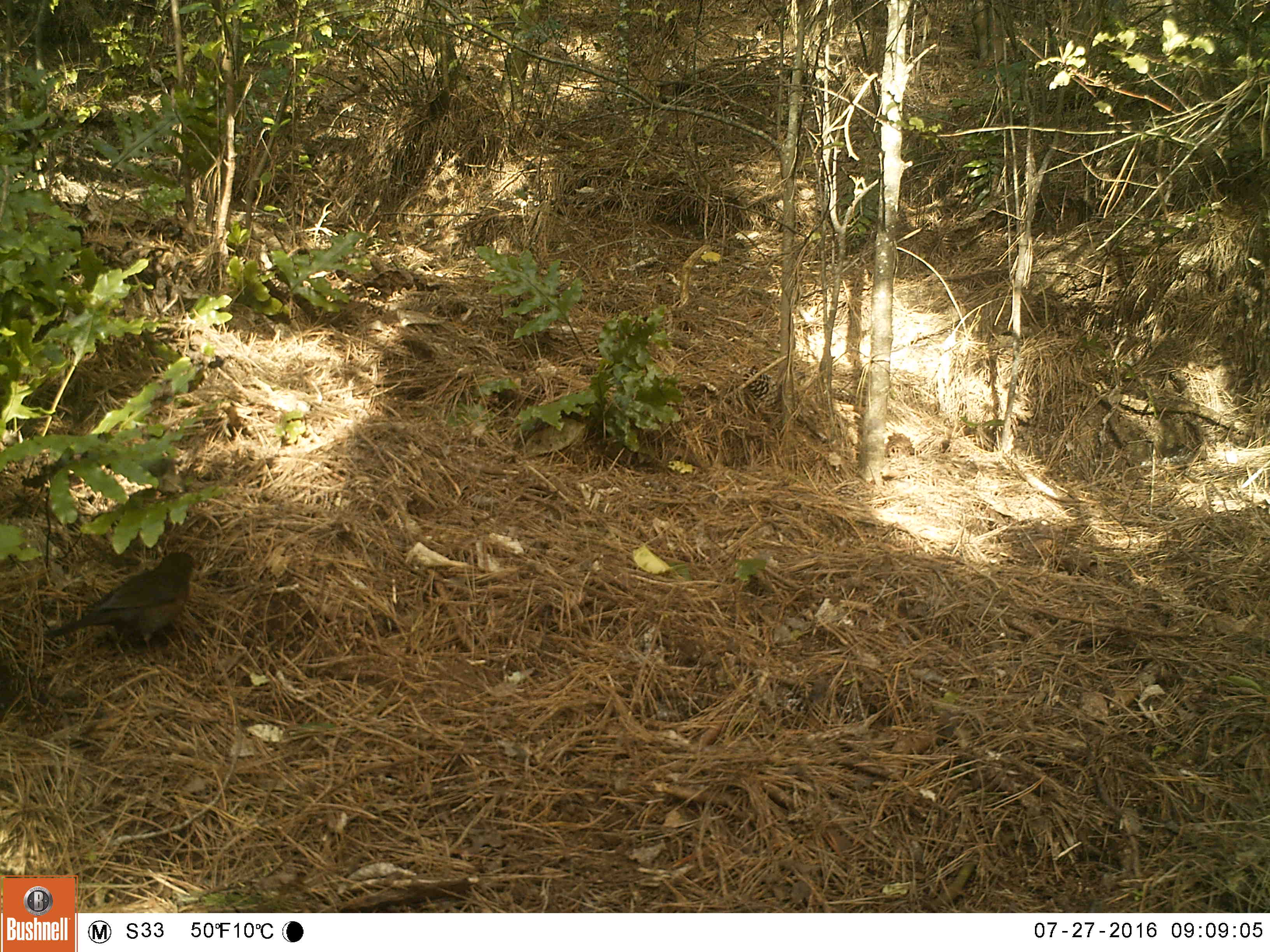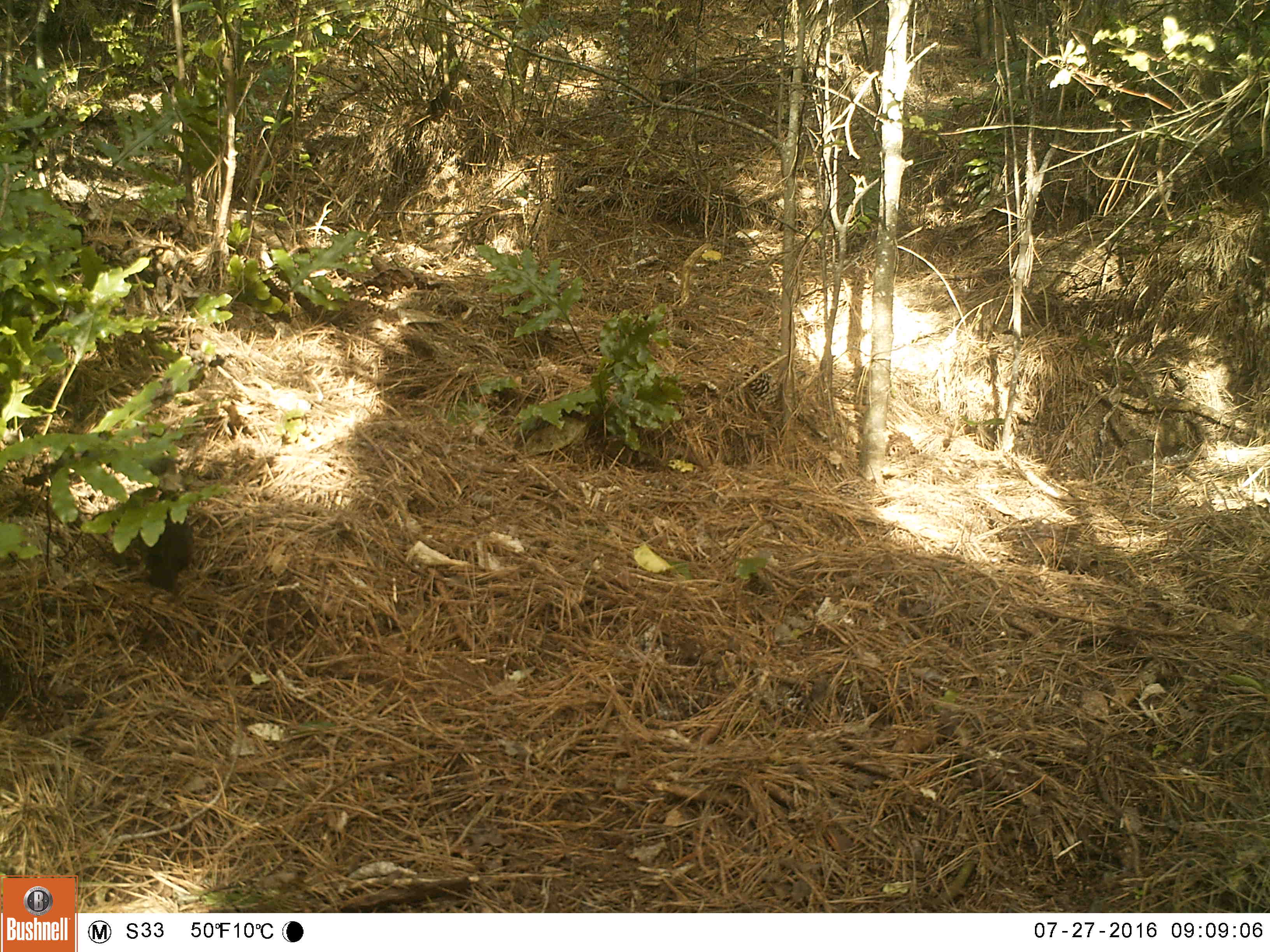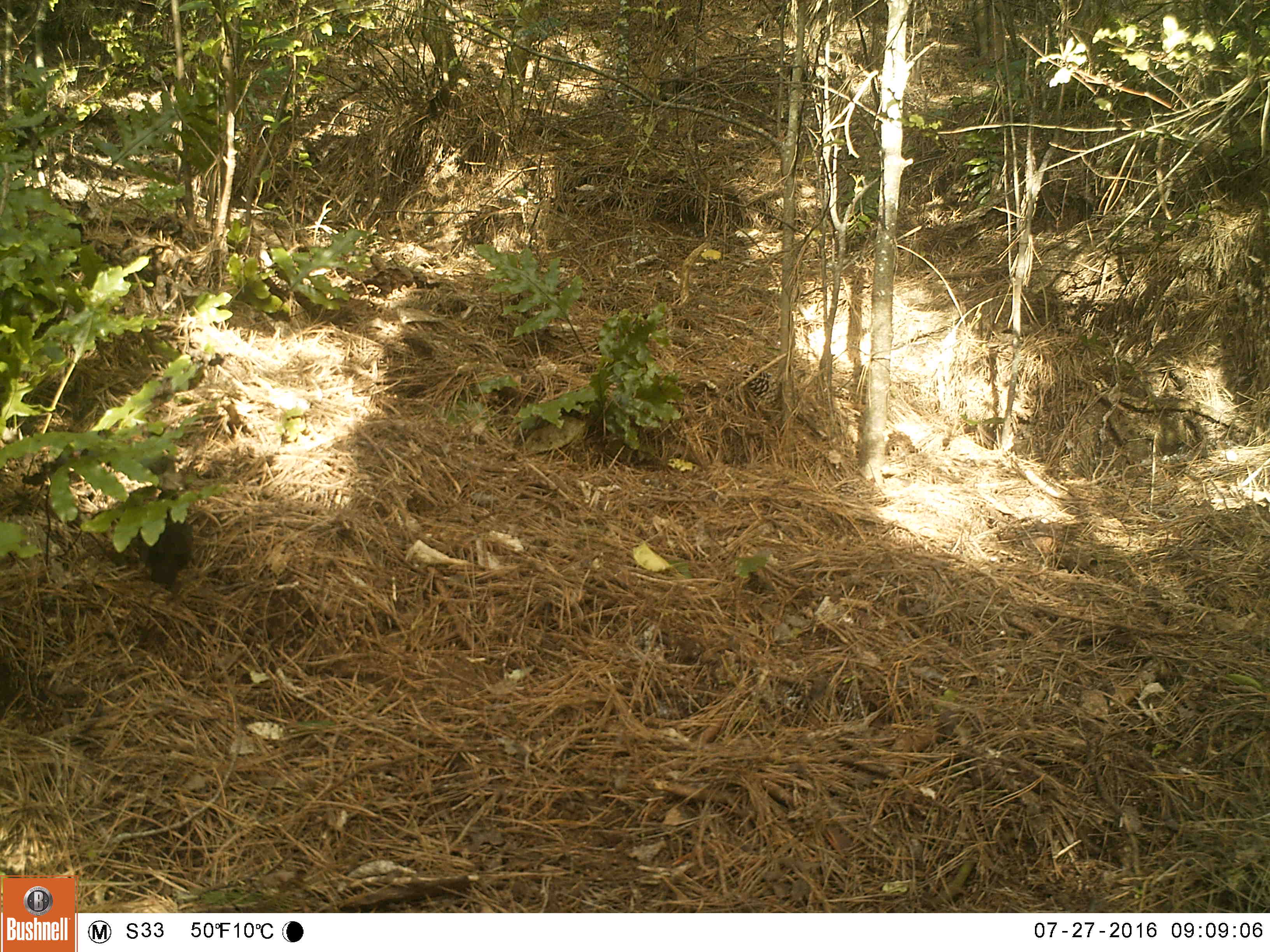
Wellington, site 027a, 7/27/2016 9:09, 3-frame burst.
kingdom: Animalia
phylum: Chordata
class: Aves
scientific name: Aves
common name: bird